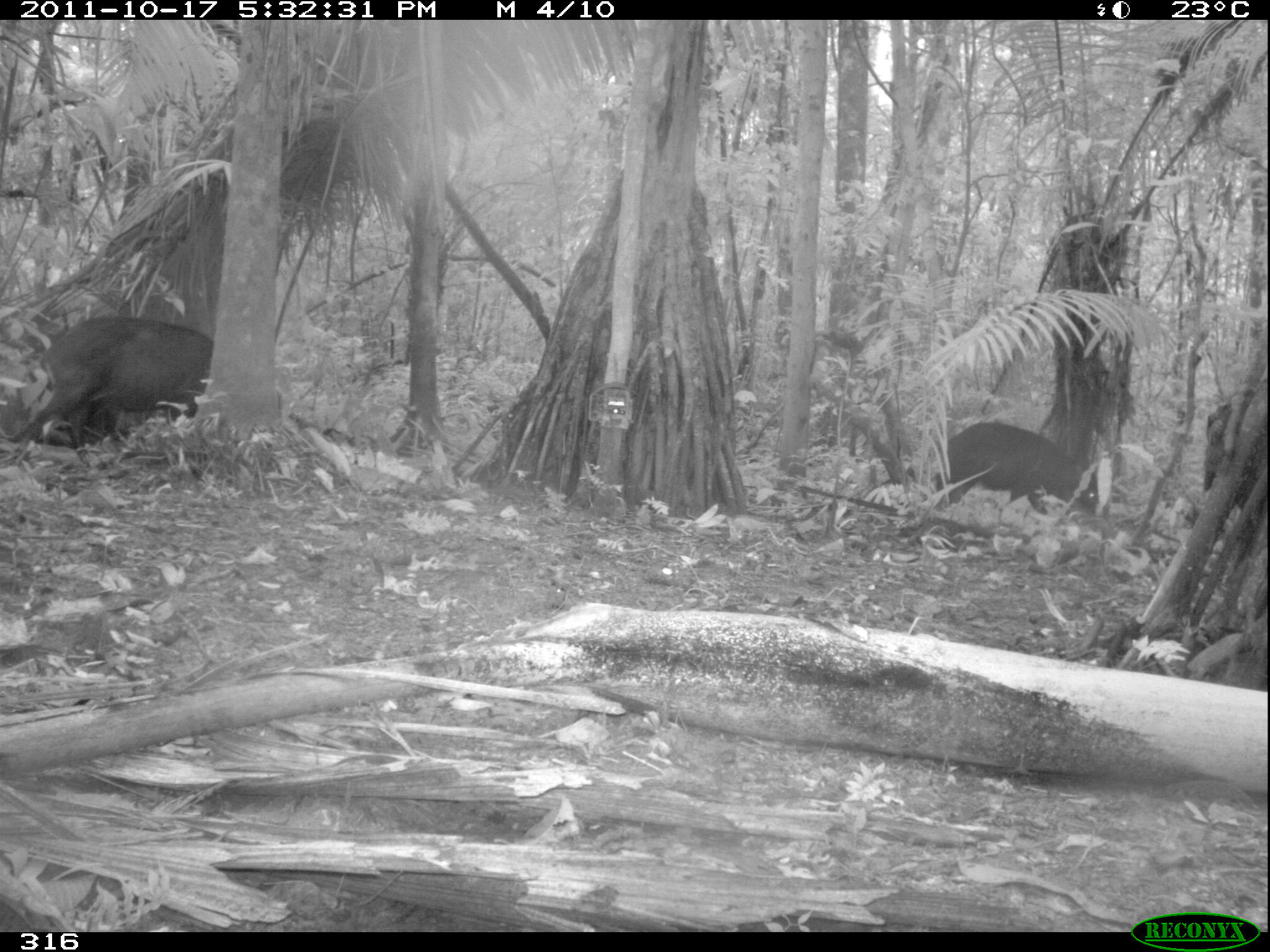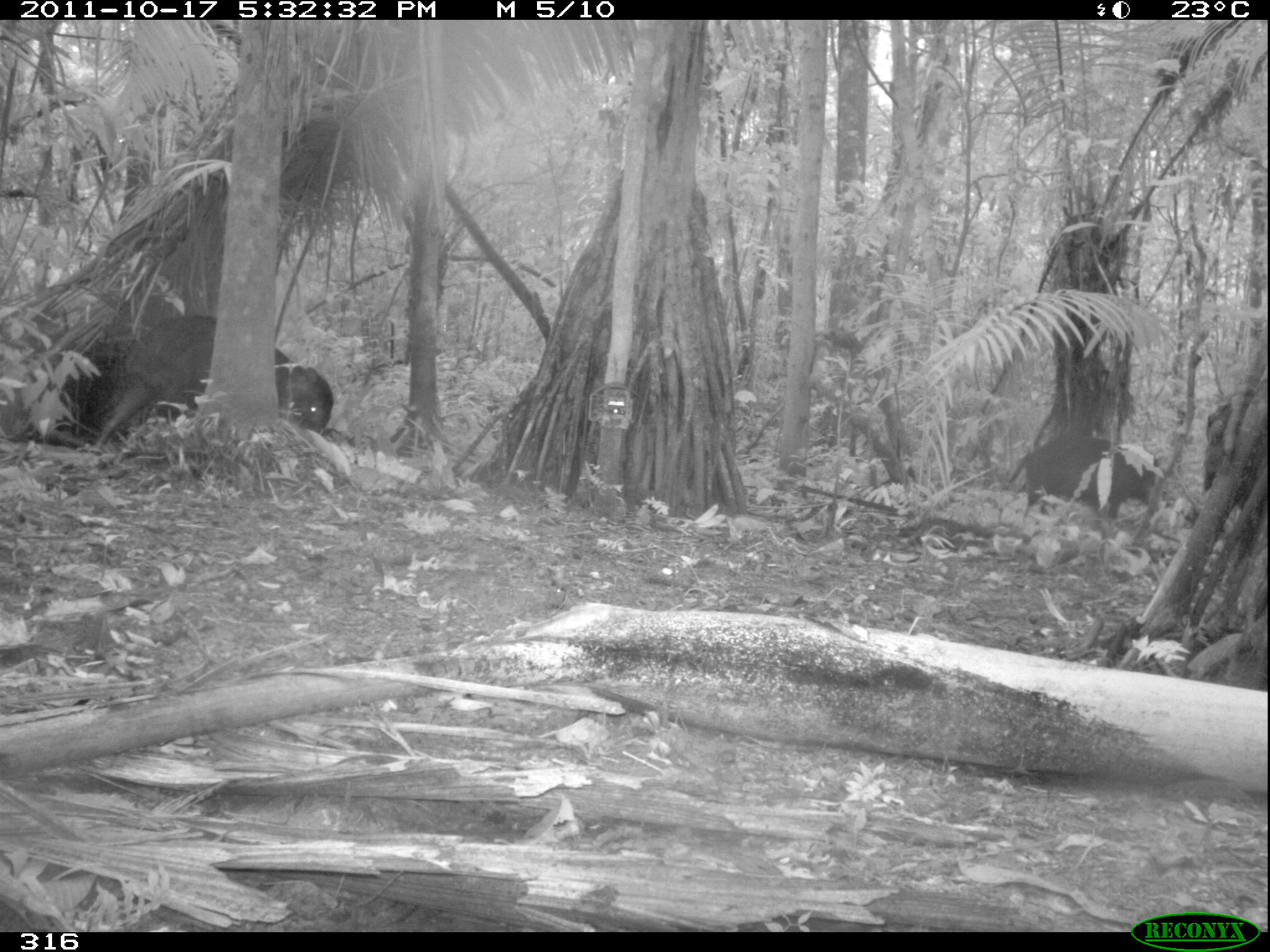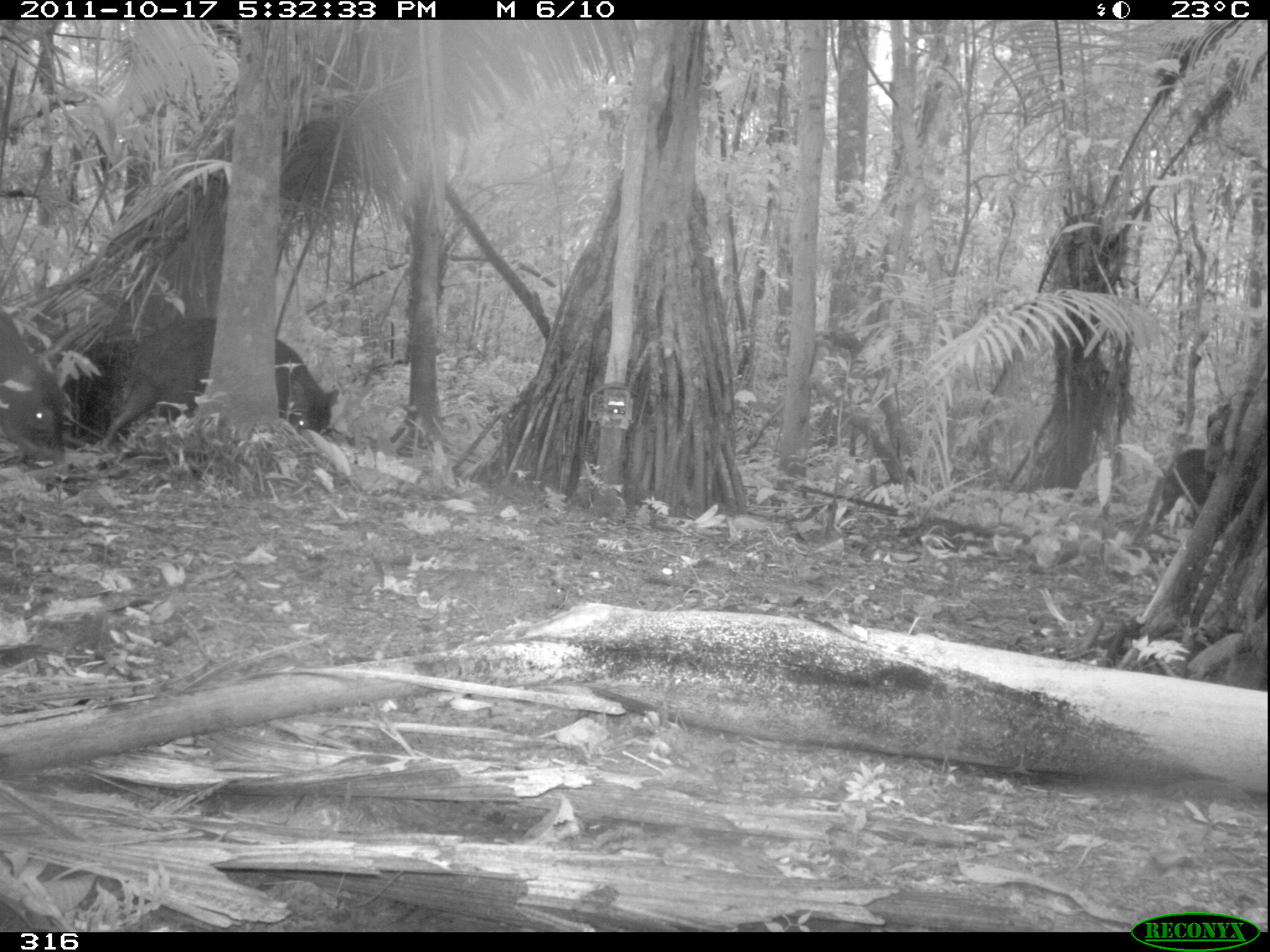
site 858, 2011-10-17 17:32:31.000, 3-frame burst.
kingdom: Animalia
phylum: Chordata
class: Mammalia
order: Artiodactyla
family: Tayassuidae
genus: Tayassu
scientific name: Tayassu pecari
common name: white-lipped peccary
Tayassu pecari (white-lipped peccary).